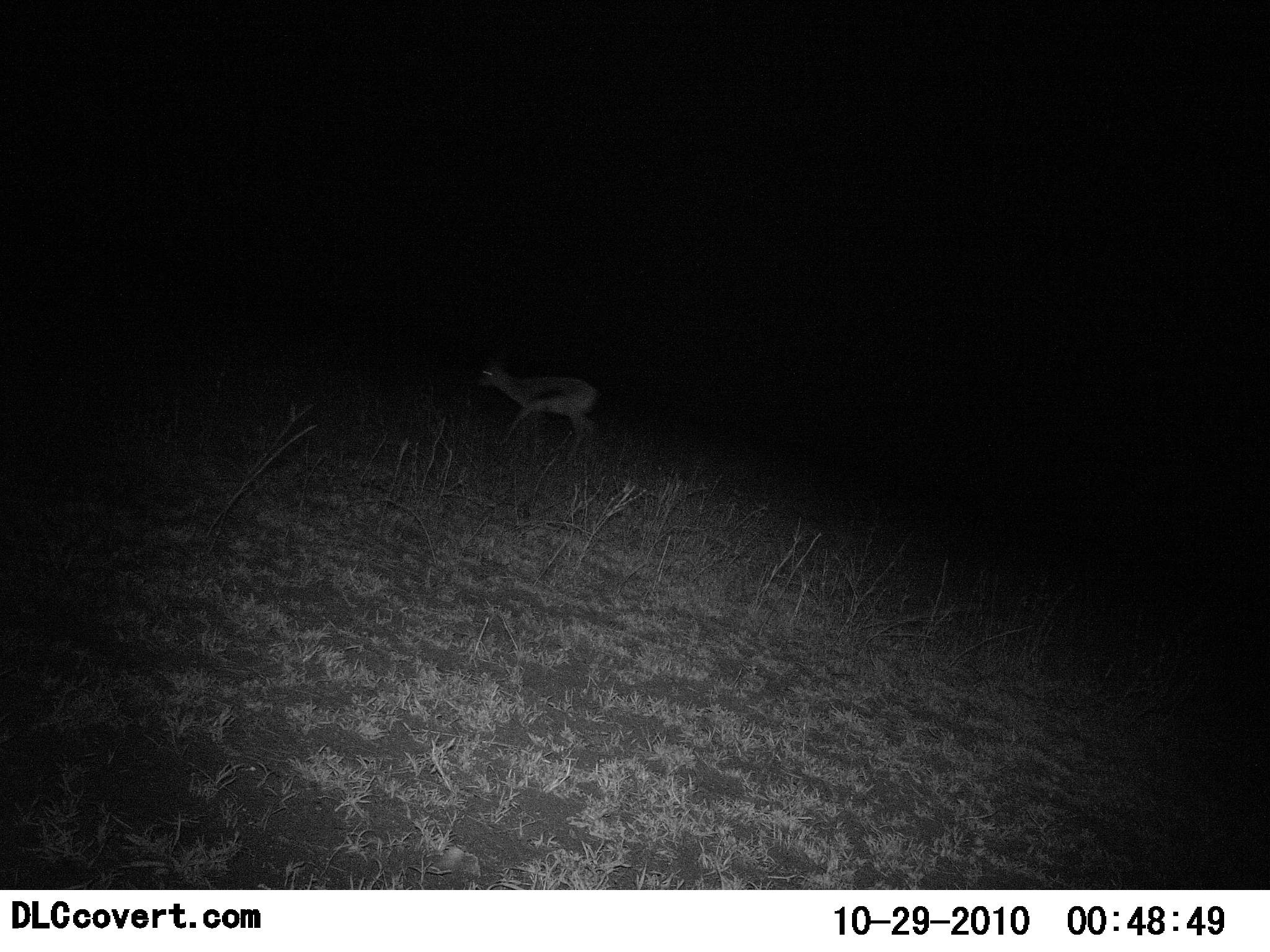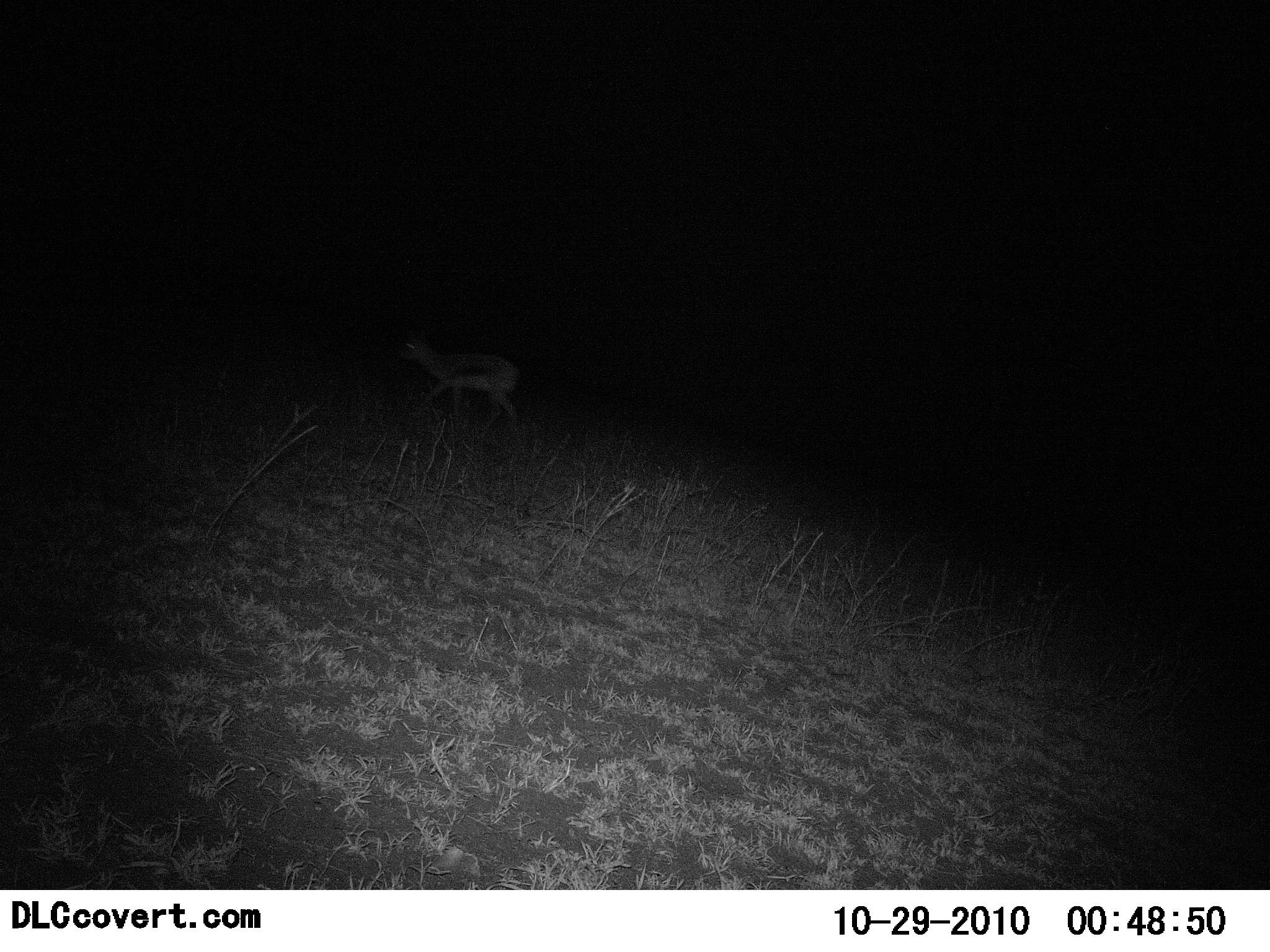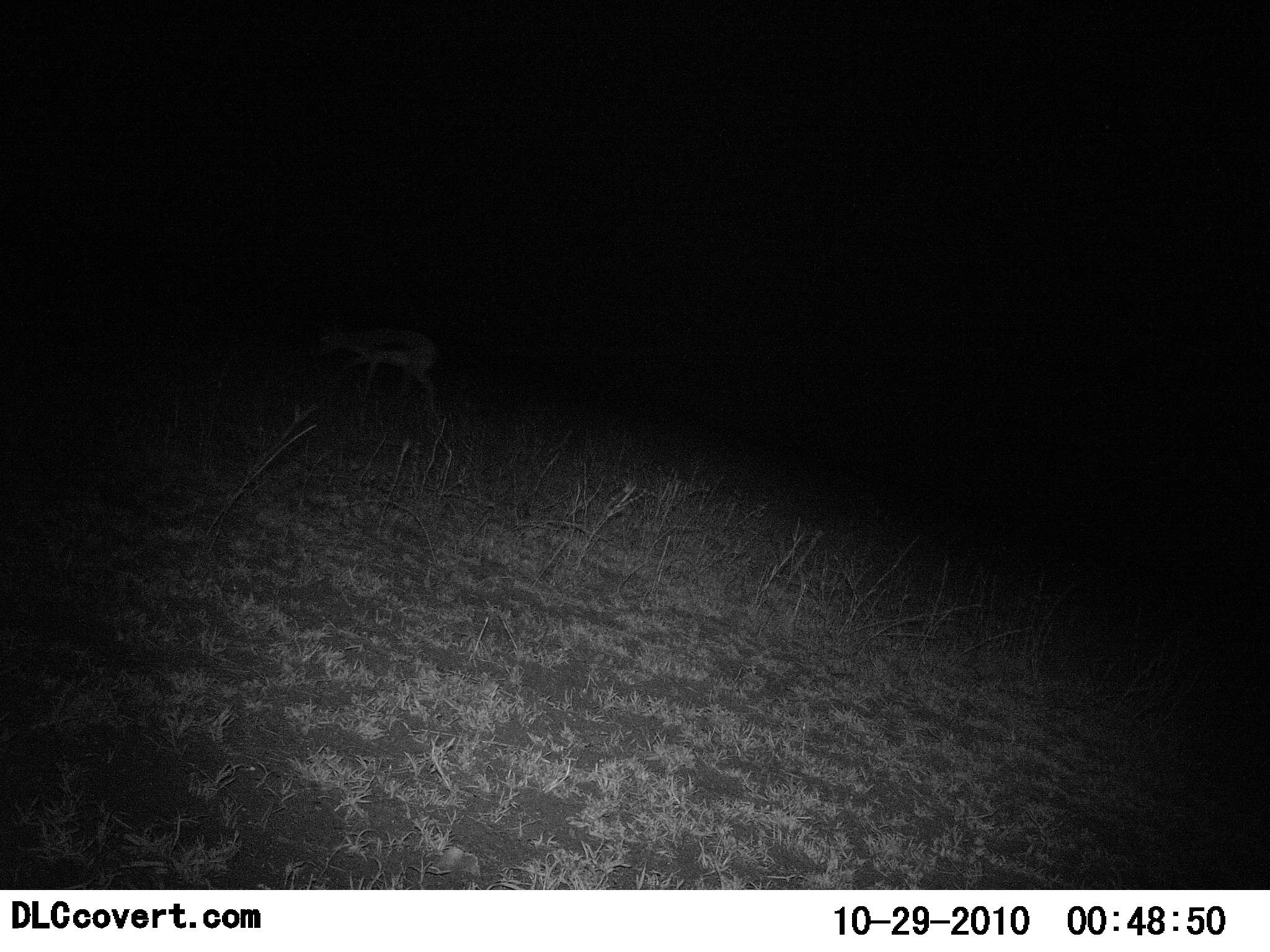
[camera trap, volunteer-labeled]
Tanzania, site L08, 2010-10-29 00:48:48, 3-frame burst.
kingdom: Animalia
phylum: Chordata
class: Mammalia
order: Artiodactyla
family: Bovidae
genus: Eudorcas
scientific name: Eudorcas thomsonii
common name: thomson's gazelle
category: gazellethomsons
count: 1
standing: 0%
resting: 6%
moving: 100%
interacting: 0%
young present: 6%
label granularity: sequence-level